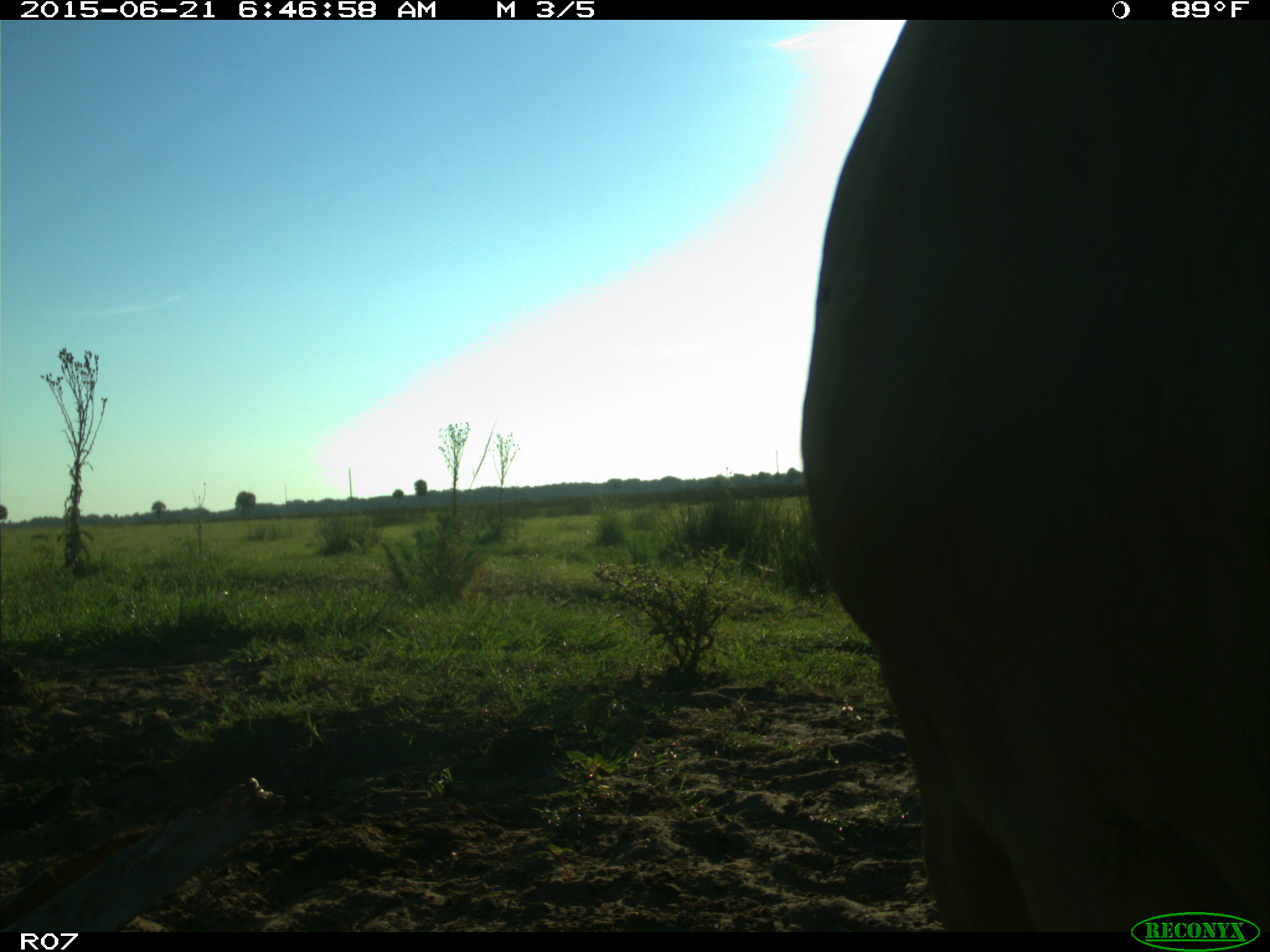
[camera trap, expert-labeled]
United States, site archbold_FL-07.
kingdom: Animalia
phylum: Chordata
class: Mammalia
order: Artiodactyla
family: Bovidae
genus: Bos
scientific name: Bos taurus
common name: domestic cow